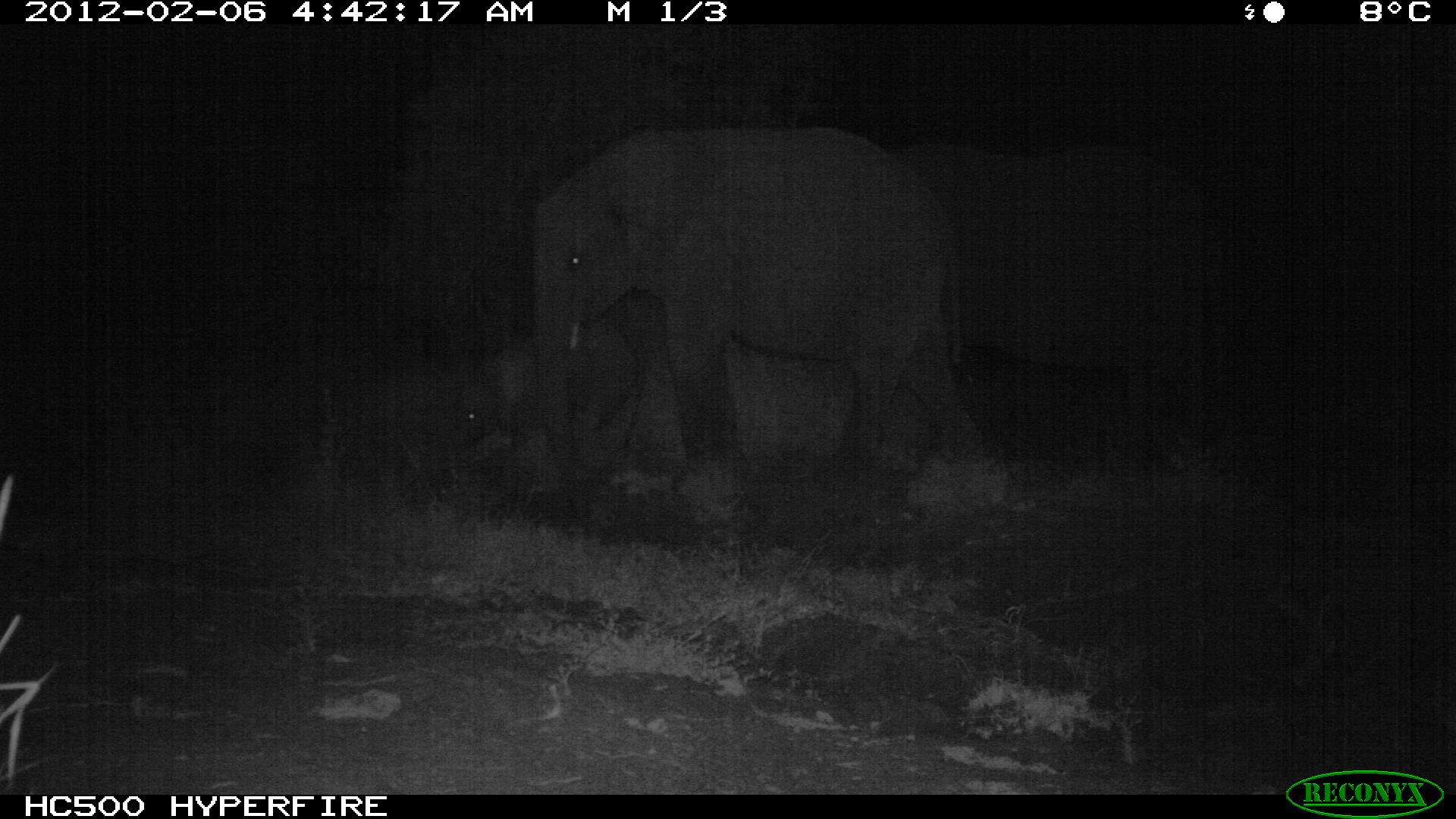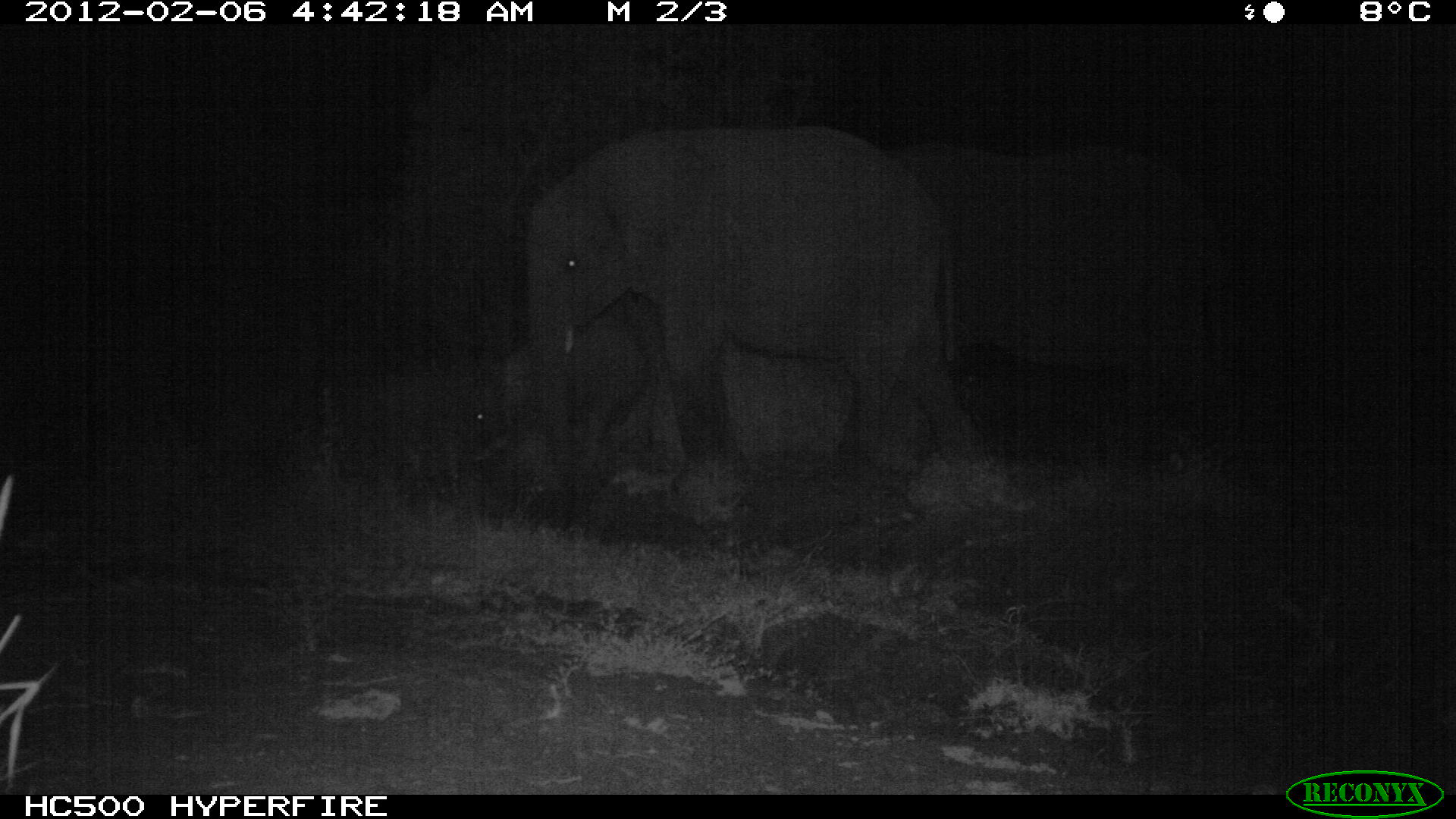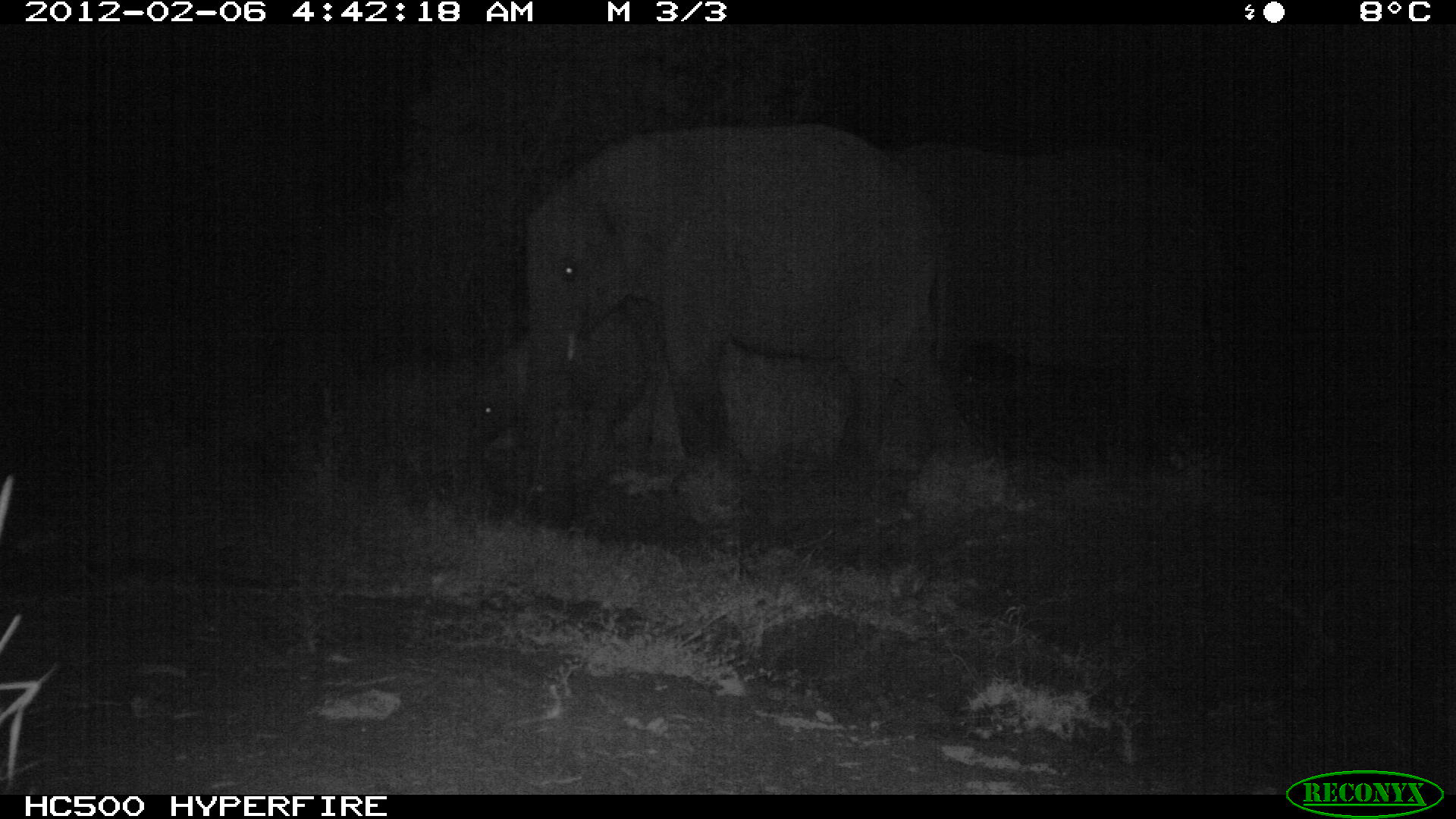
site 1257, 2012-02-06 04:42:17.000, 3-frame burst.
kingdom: Animalia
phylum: Chordata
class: Mammalia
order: Proboscidea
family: Elephantidae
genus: Loxodonta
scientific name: Loxodonta africana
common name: african bush elephant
Loxodonta africana (african bush elephant), count 3.